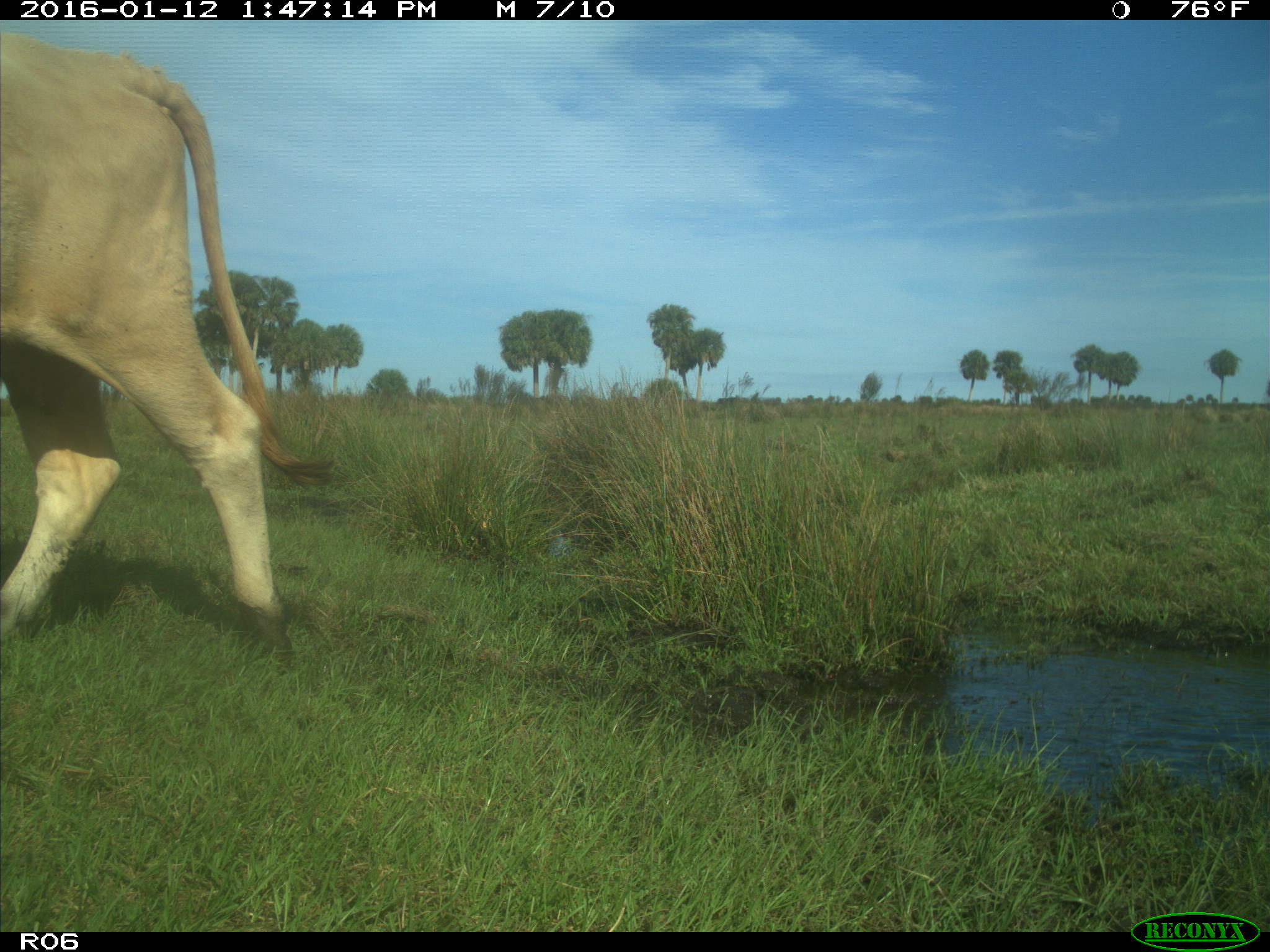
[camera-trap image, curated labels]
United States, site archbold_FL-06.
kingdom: Animalia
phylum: Chordata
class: Mammalia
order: Artiodactyla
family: Bovidae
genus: Bos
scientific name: Bos taurus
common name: domestic cow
Bos taurus (domestic cow).